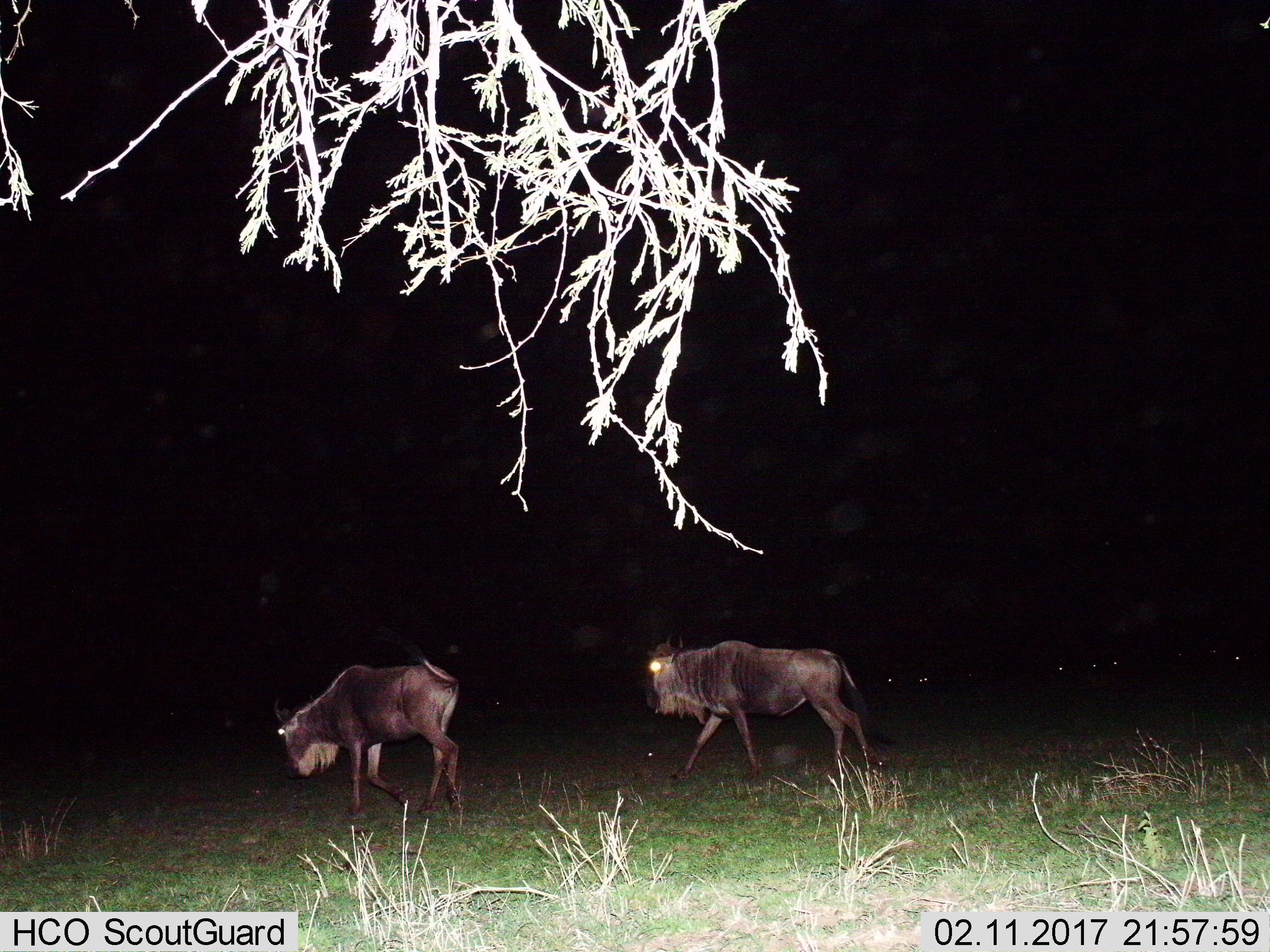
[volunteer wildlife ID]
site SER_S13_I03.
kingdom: Animalia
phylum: Chordata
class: Mammalia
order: Artiodactyla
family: Bovidae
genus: Connochaetes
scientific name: Connochaetes taurinus taurinus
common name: blue wildebeest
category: wildebeestblue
Wildebeestblue (blue wildebeest) (Connochaetes taurinus taurinus), count 2. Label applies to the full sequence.